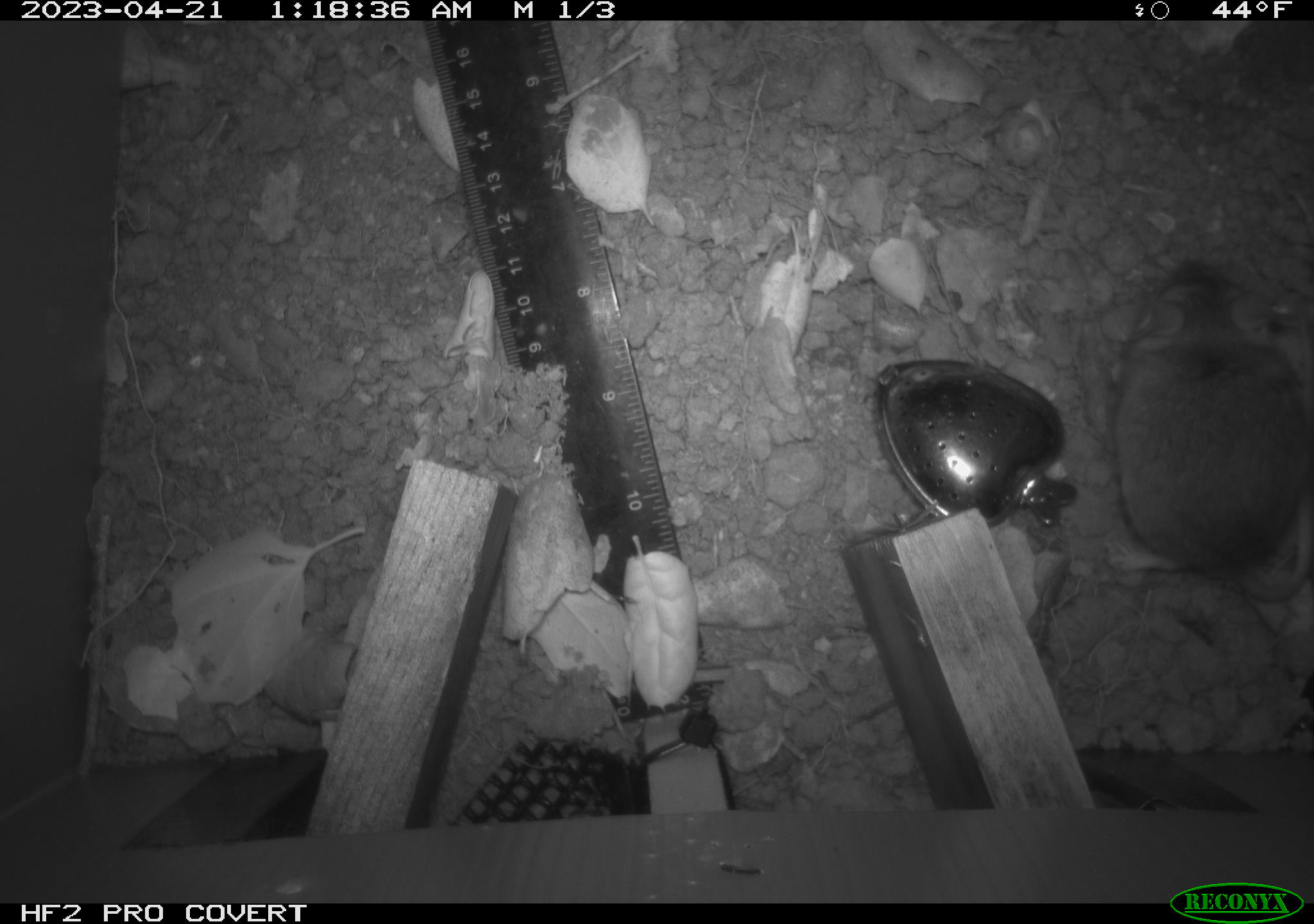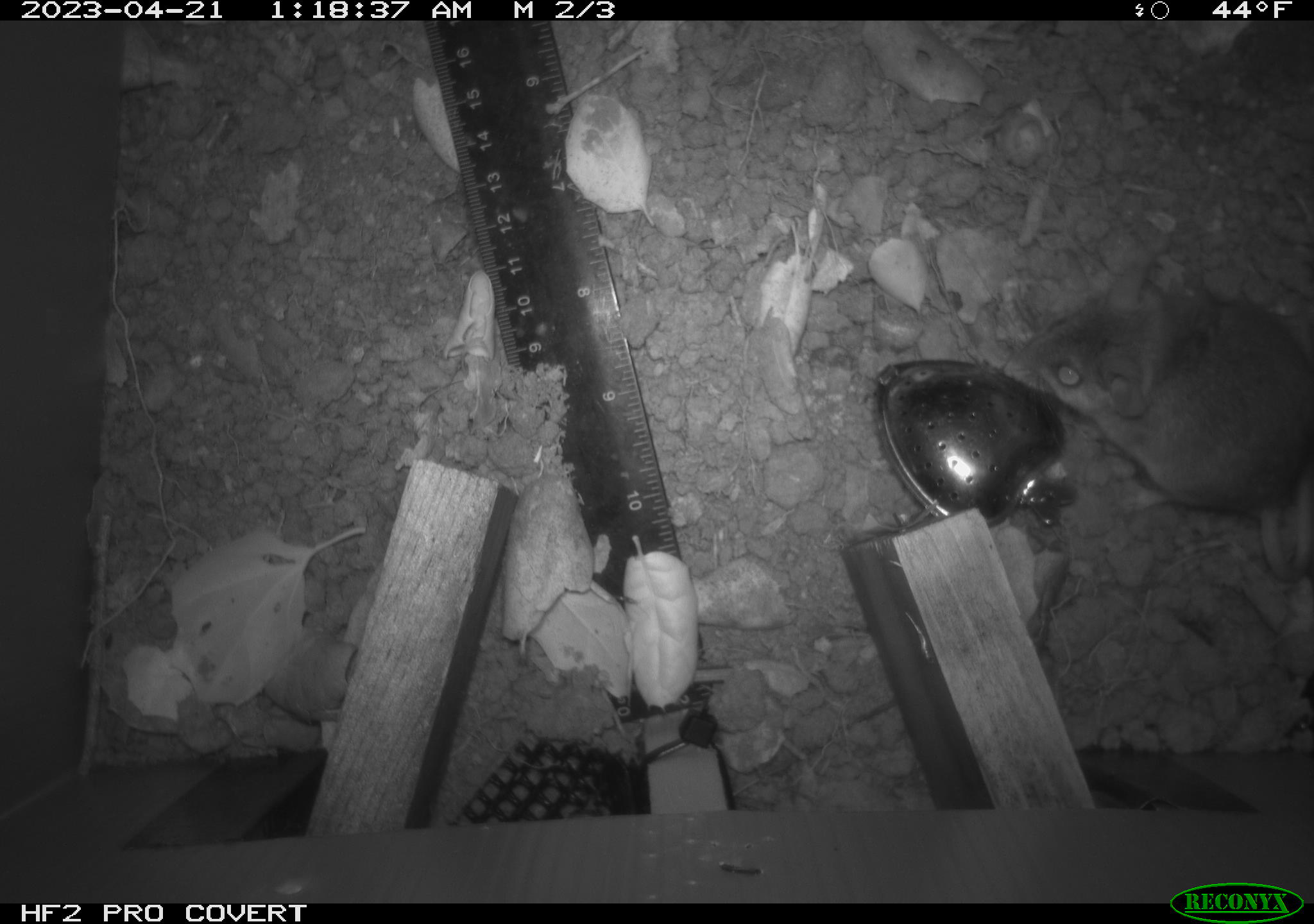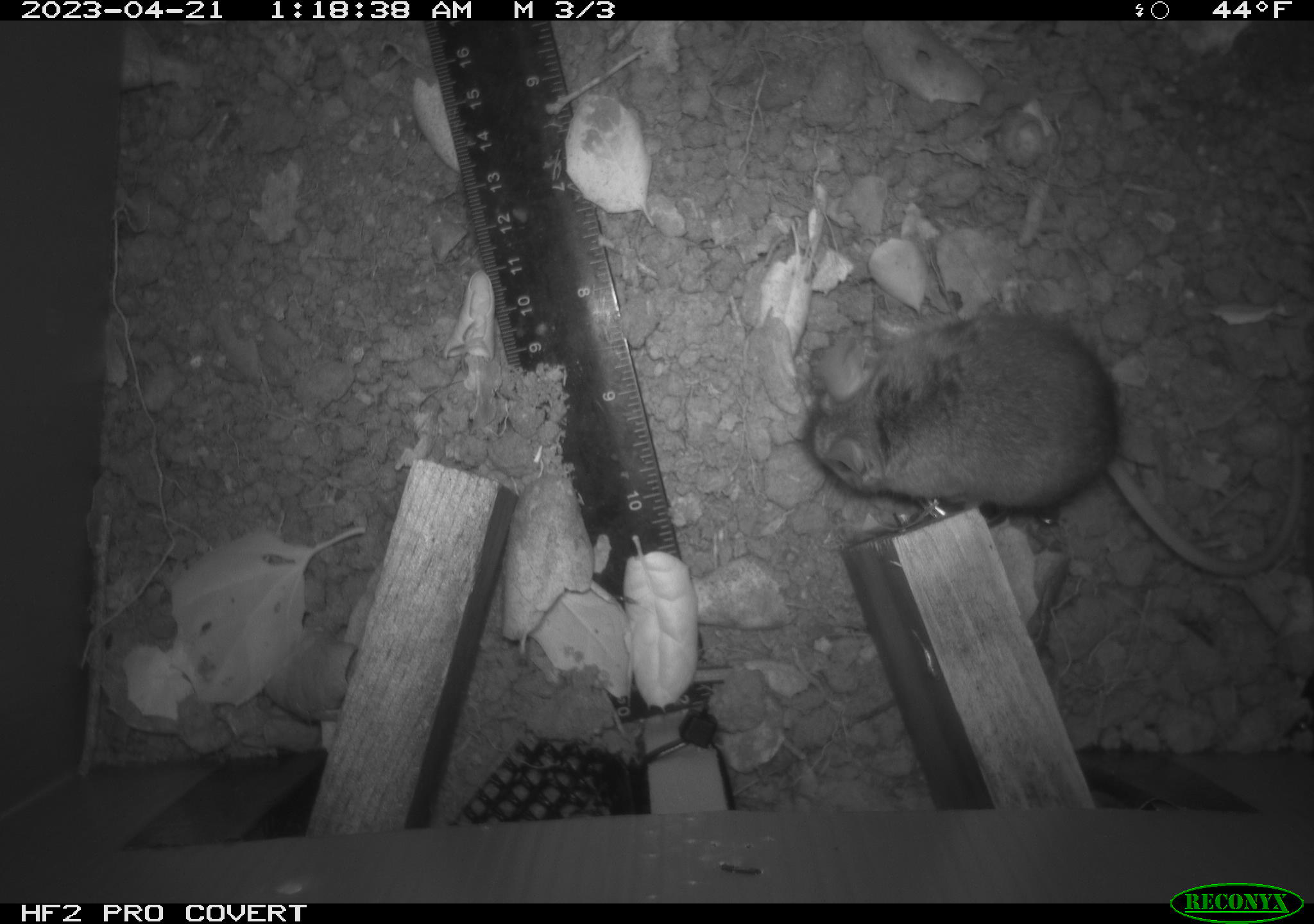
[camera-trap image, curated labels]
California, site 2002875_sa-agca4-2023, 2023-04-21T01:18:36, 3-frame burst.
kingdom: Animalia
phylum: Chordata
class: Mammalia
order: Rodentia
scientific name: Rodentia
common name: mouse species